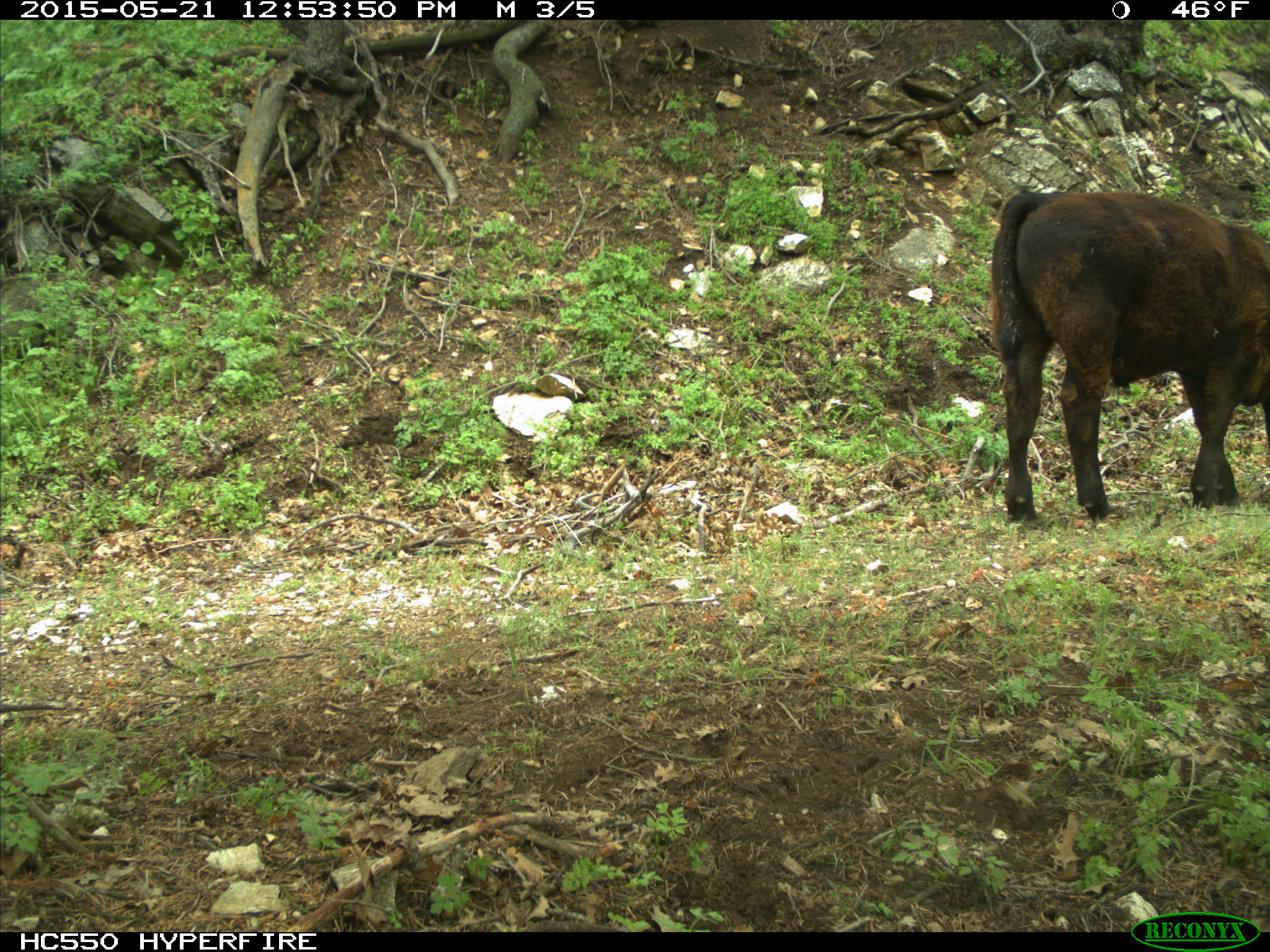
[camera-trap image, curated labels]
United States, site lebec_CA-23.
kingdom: Animalia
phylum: Chordata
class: Mammalia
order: Artiodactyla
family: Bovidae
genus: Bos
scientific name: Bos taurus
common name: domestic cow